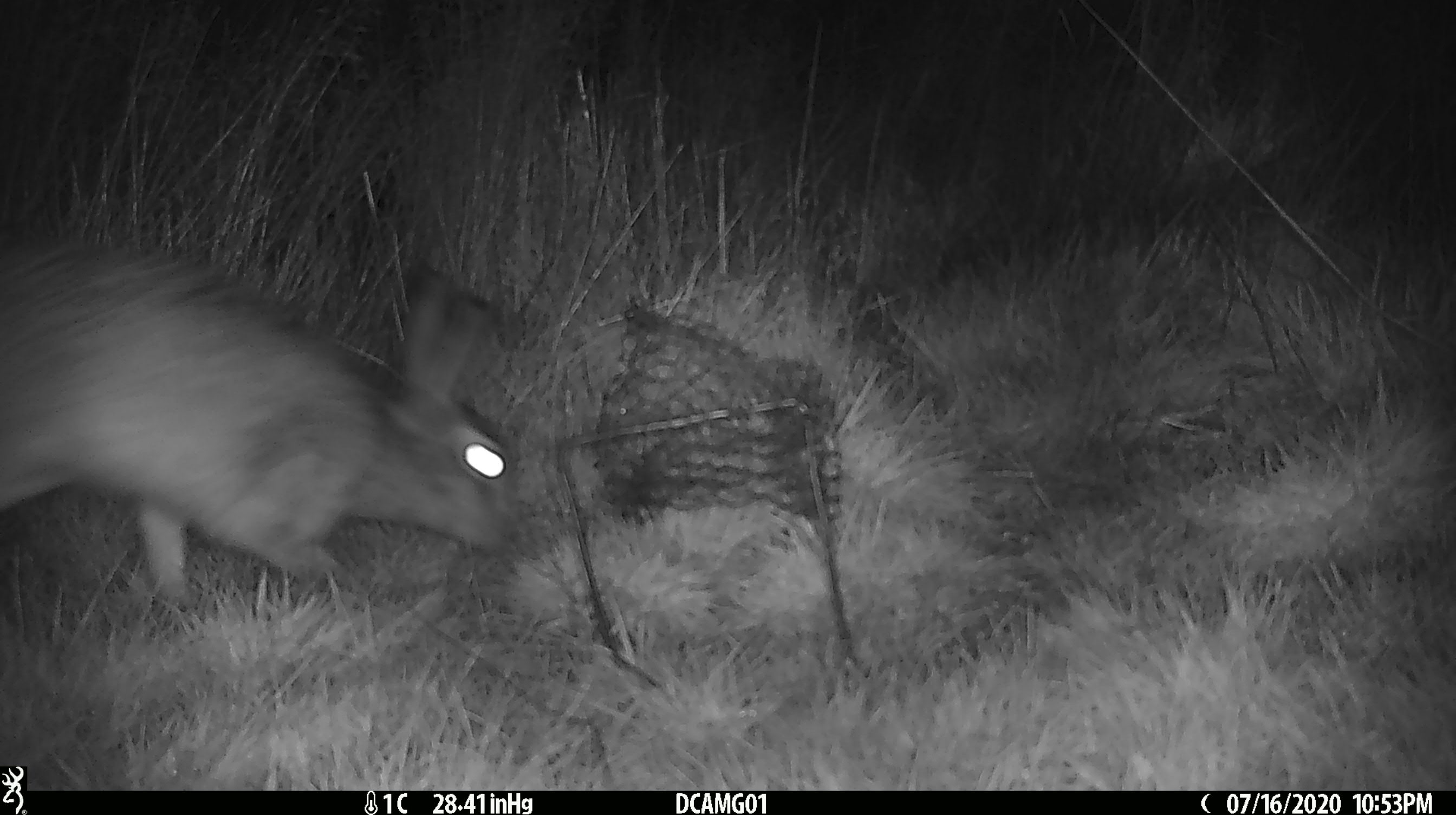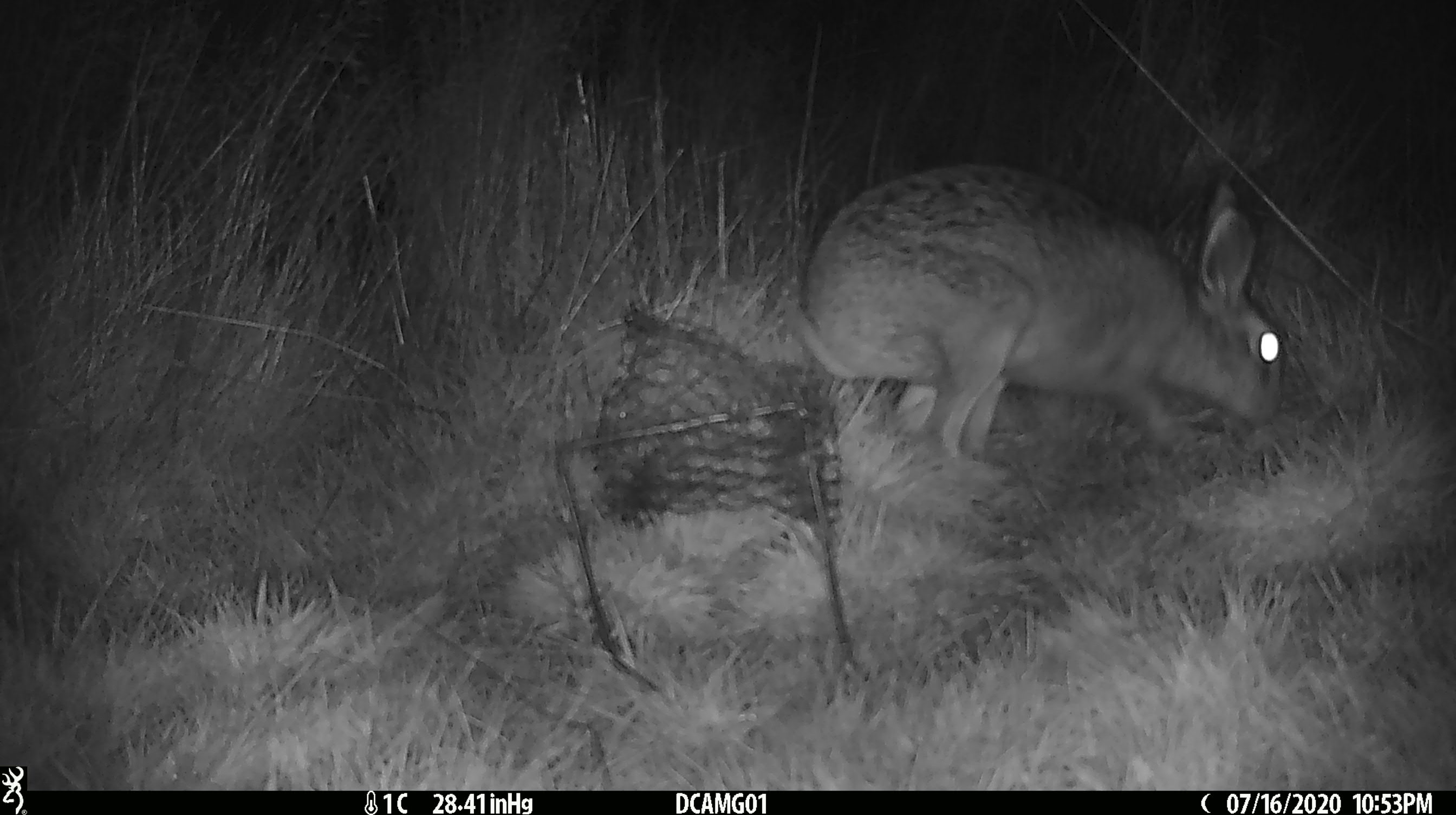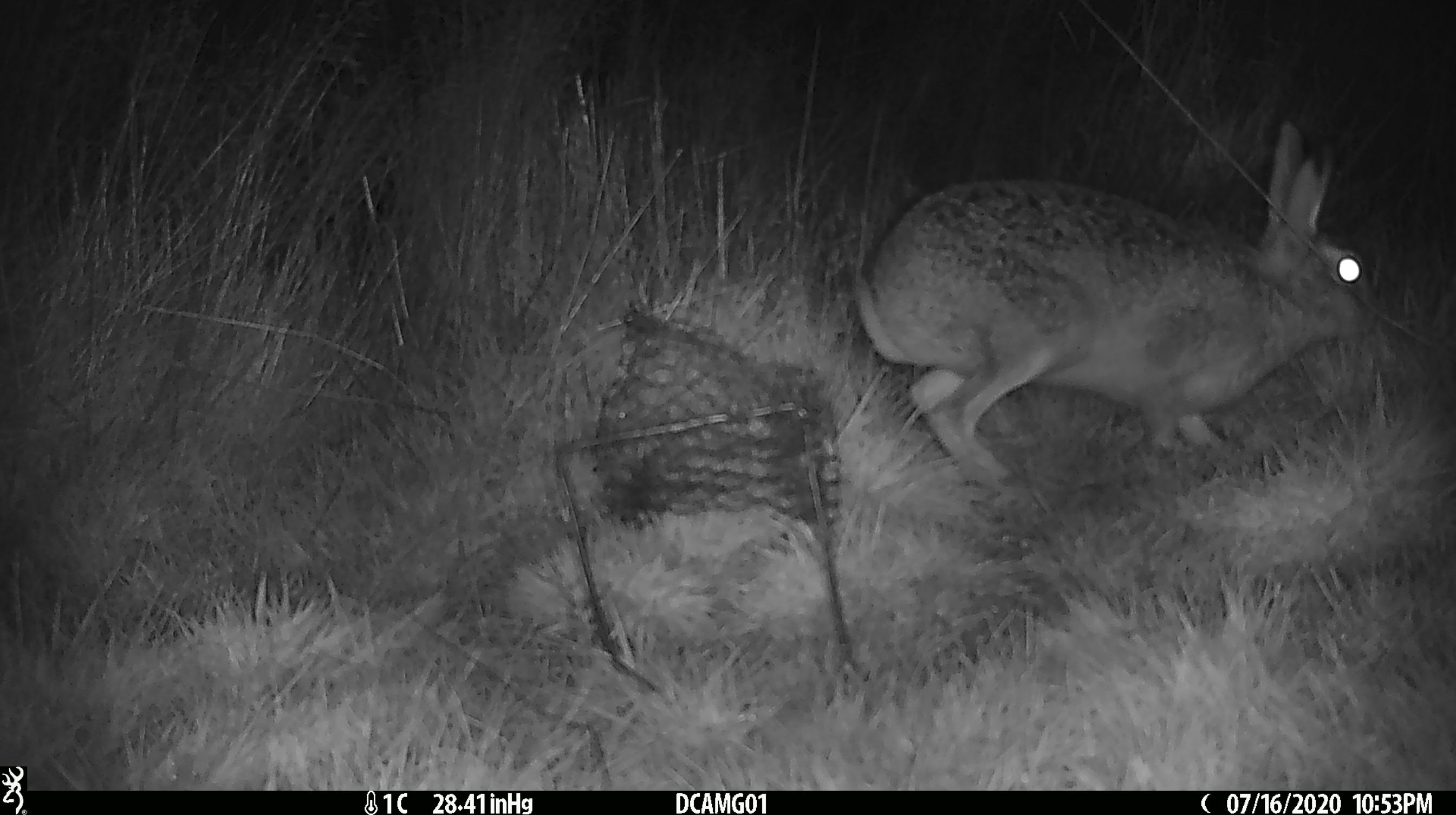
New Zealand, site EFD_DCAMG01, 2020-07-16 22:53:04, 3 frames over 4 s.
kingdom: Animalia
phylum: Chordata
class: Mammalia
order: Lagomorpha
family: Leporidae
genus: Lepus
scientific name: Lepus europaeus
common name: brown hare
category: hare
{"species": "hare (brown hare) (Lepus europaeus)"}